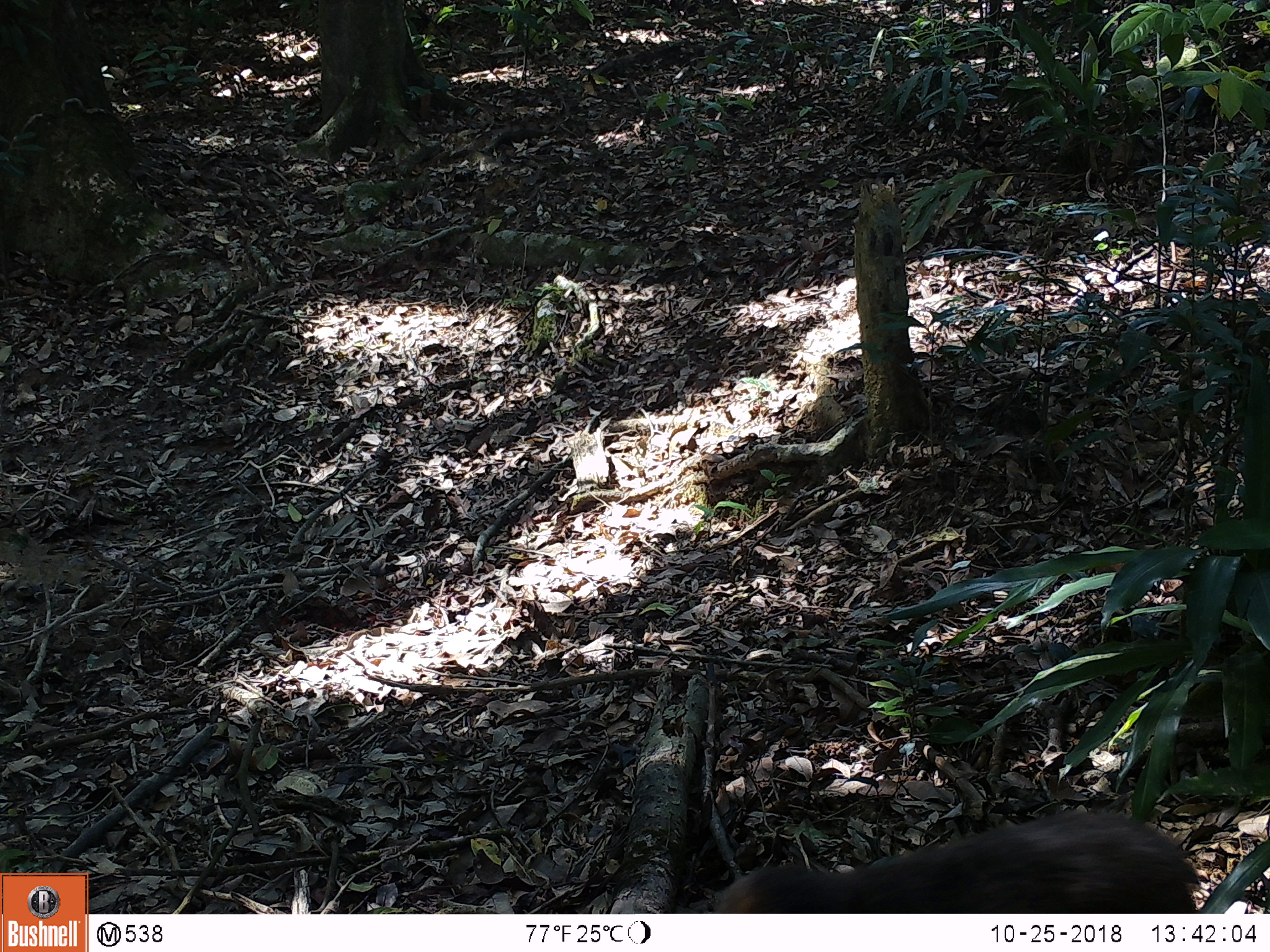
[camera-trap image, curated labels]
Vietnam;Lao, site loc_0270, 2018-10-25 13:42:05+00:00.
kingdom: Animalia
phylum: Chordata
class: Mammalia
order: Primates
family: Cercopithecidae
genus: Macaca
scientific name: Macaca arctoides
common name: stump-tailed macaque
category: stump tailed macaque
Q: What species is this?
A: Stump tailed macaque (stump-tailed macaque) (Macaca arctoides).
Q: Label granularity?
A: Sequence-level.